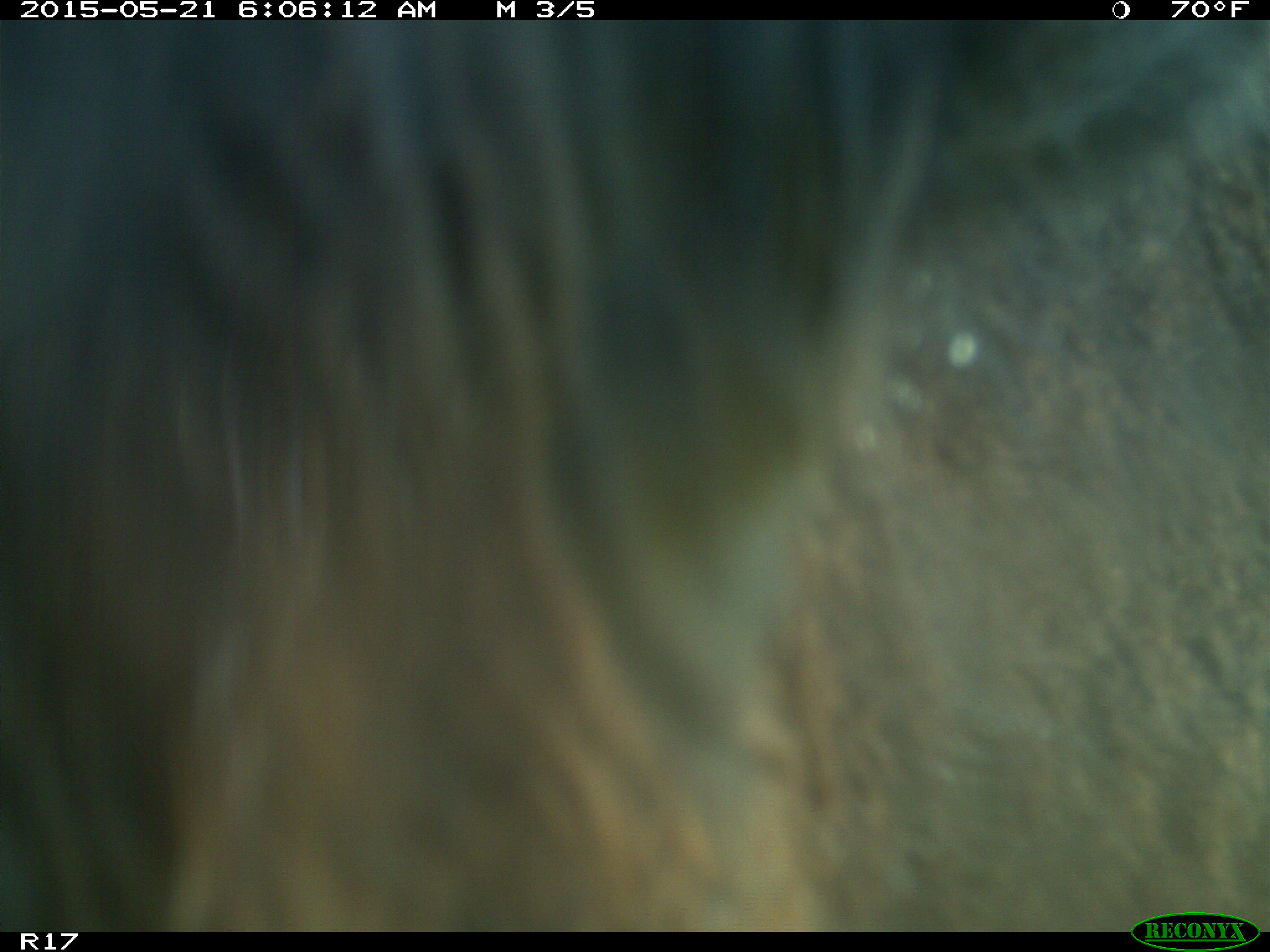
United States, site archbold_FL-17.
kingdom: Animalia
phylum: Chordata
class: Mammalia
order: Artiodactyla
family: Bovidae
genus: Bos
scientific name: Bos taurus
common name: domestic cow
Bos taurus (domestic cow).